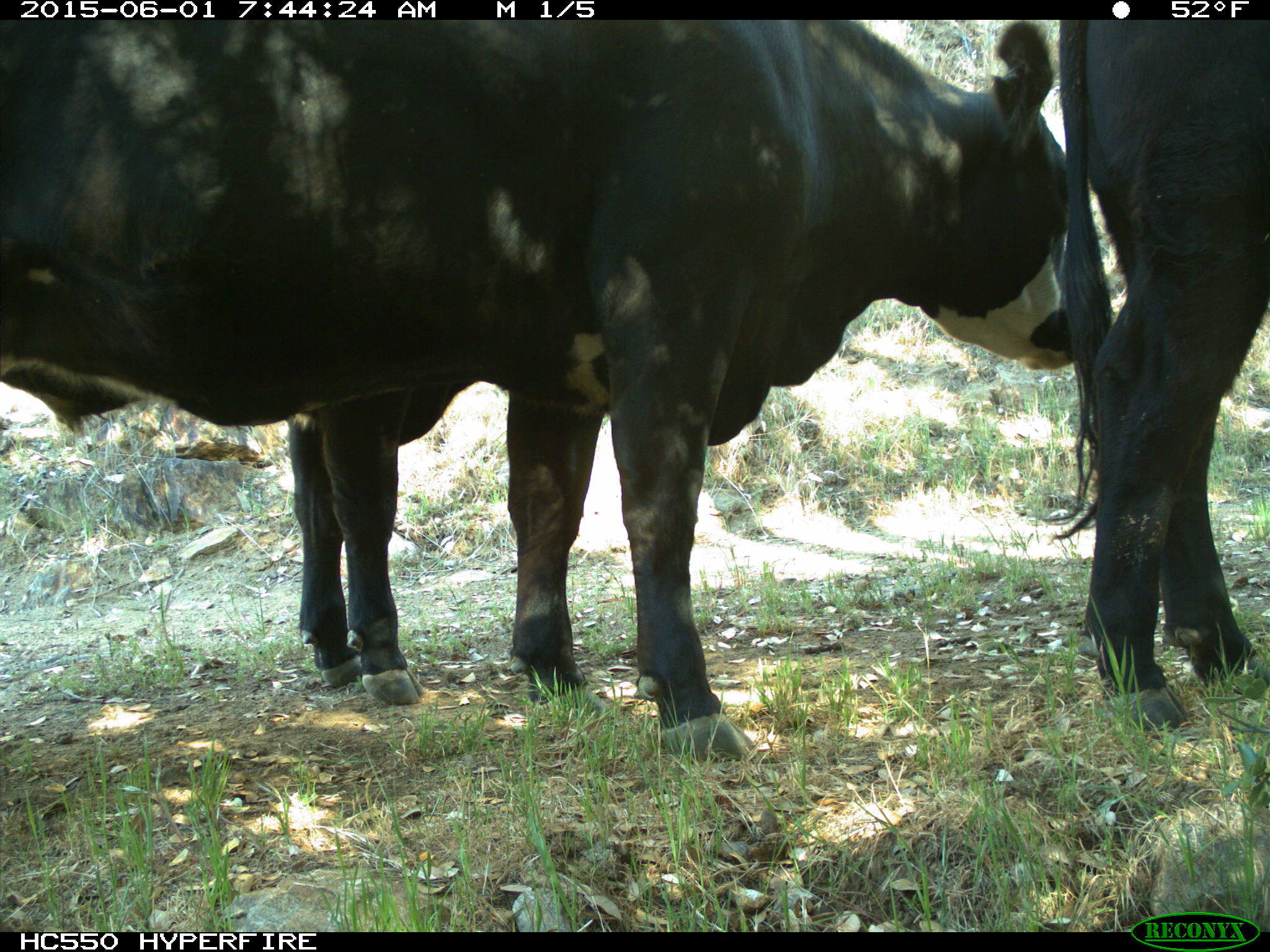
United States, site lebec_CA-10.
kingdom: Animalia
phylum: Chordata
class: Mammalia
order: Artiodactyla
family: Bovidae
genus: Bos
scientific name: Bos taurus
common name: domestic cow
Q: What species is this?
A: Bos taurus (domestic cow).